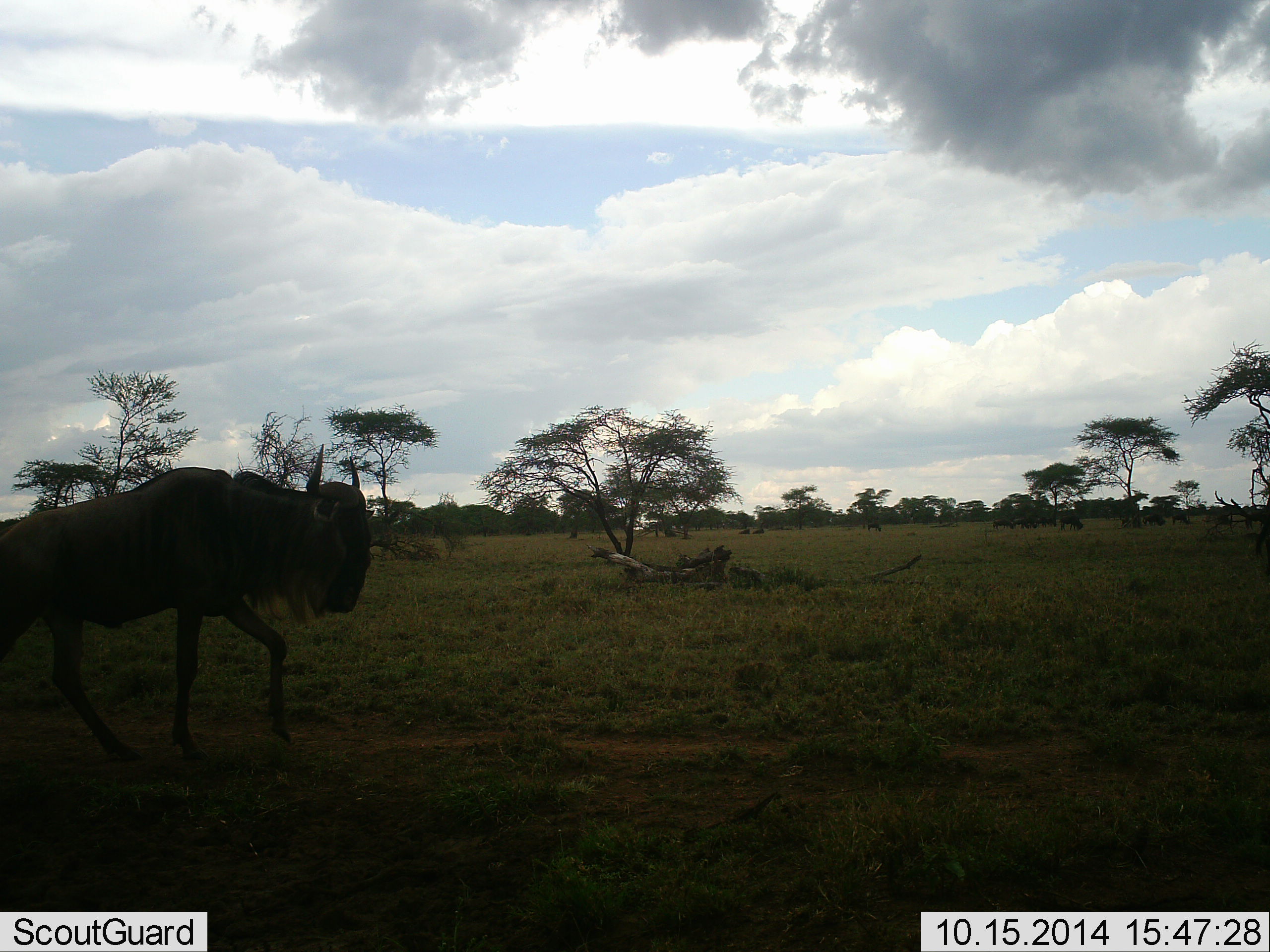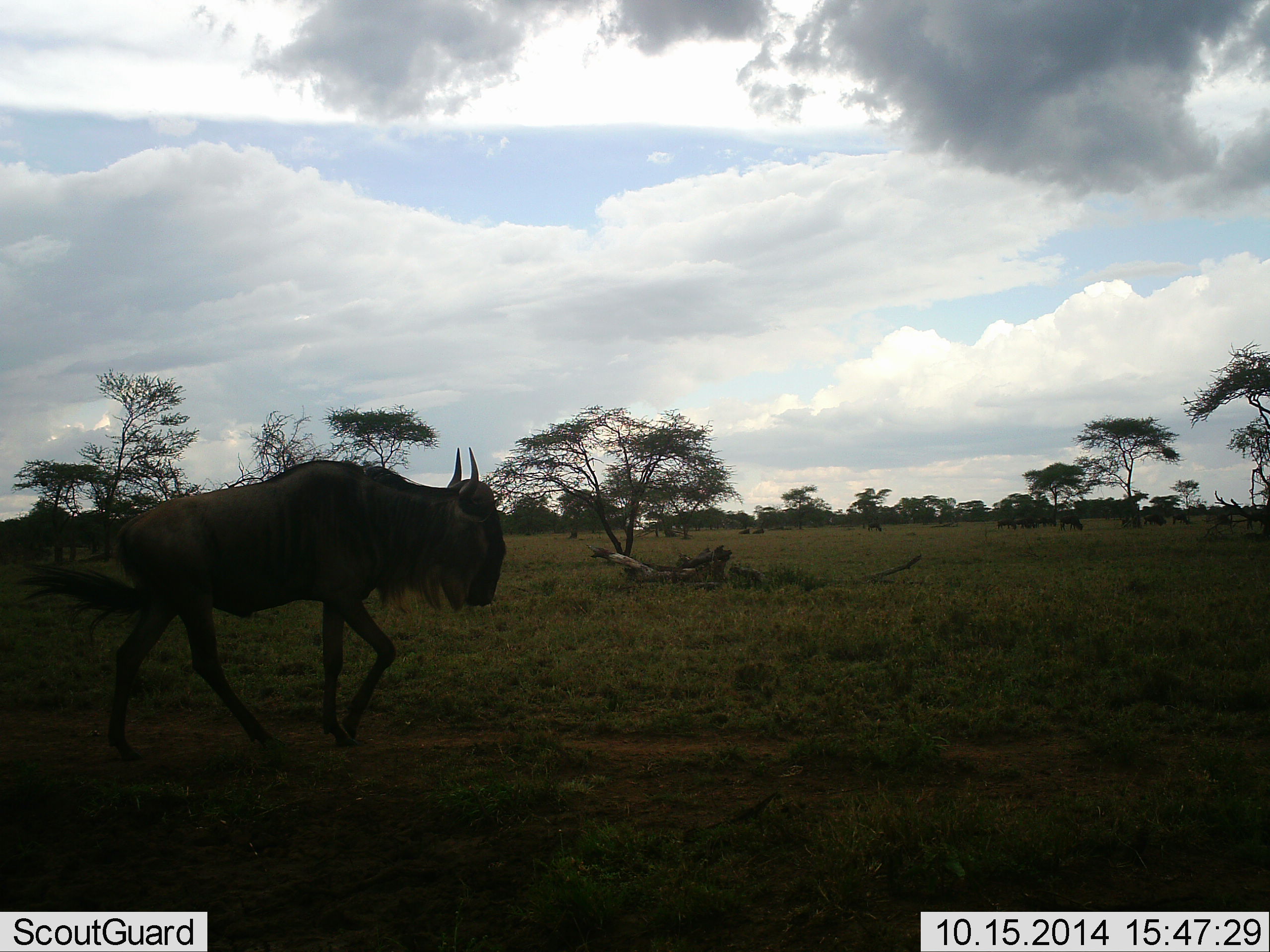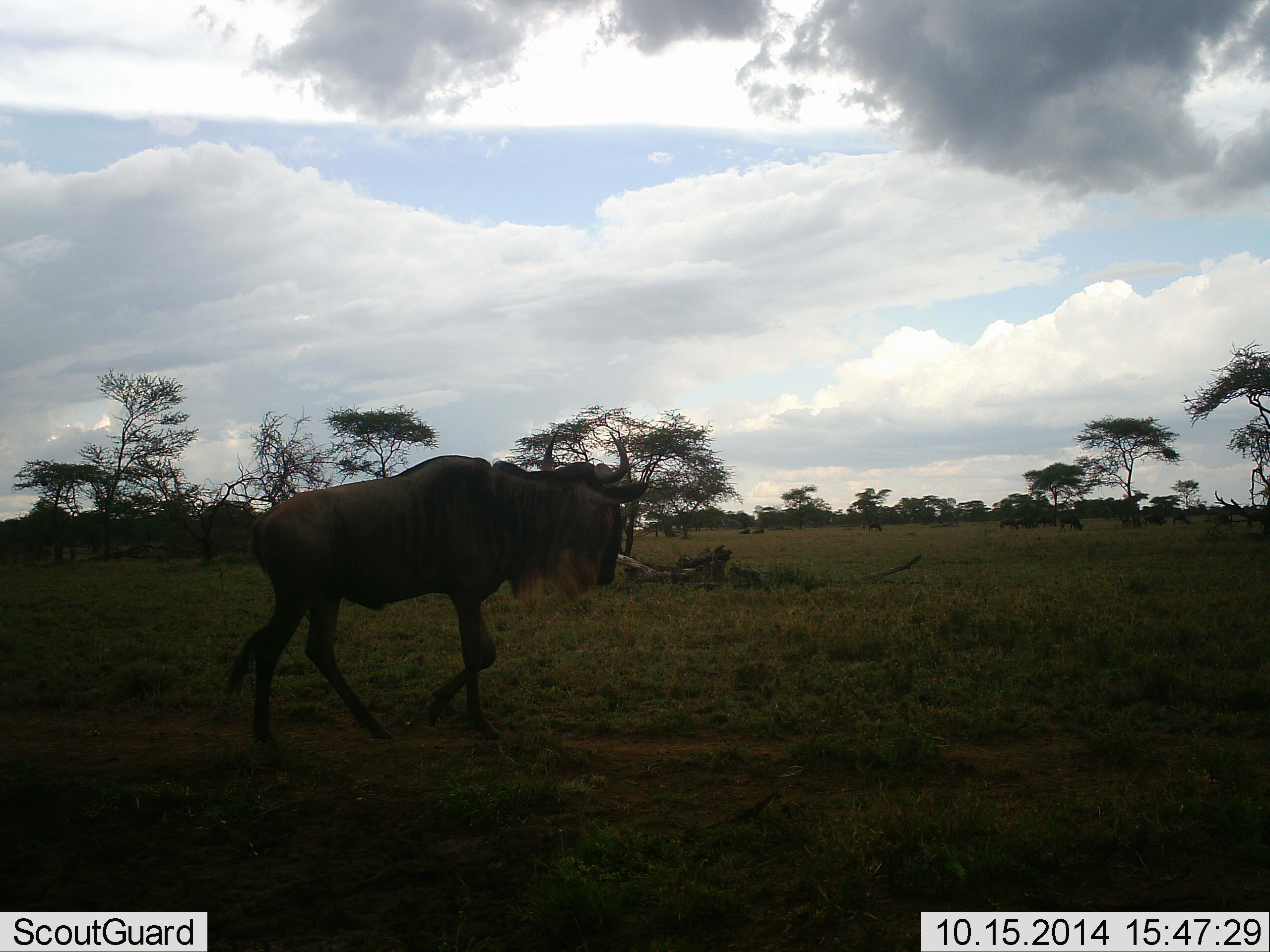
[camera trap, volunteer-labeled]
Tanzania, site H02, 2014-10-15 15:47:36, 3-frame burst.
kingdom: Animalia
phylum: Chordata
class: Mammalia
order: Artiodactyla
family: Bovidae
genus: Connochaetes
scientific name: Connochaetes taurinus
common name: blue wildebeest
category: wildebeest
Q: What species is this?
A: Wildebeest (blue wildebeest) (Connochaetes taurinus).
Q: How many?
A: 1.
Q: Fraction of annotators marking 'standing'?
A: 20%.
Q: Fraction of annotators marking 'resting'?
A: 0%.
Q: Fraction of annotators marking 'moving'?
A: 100%.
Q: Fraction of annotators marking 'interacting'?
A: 0%.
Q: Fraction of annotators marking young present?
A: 0%.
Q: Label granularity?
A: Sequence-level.